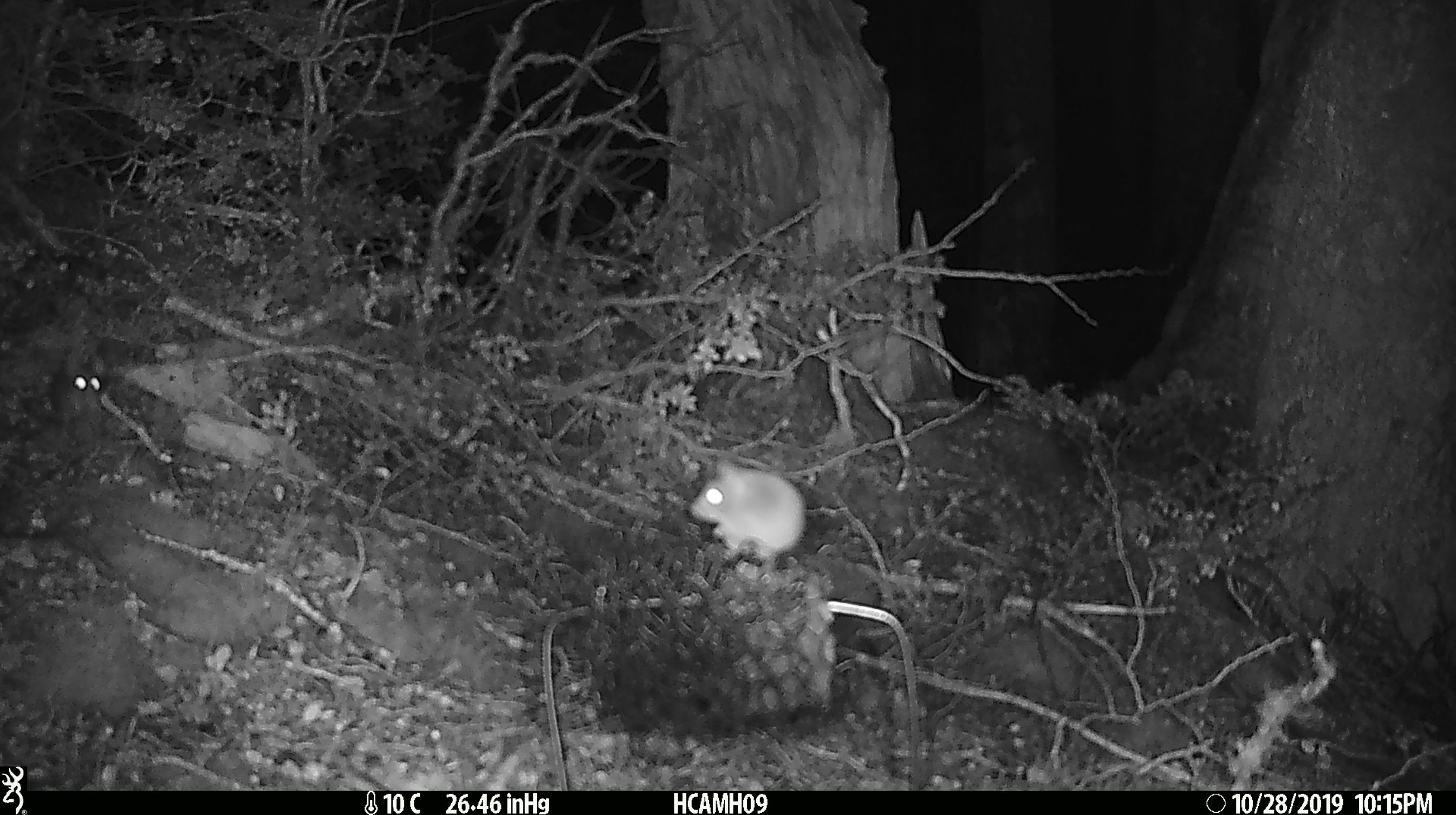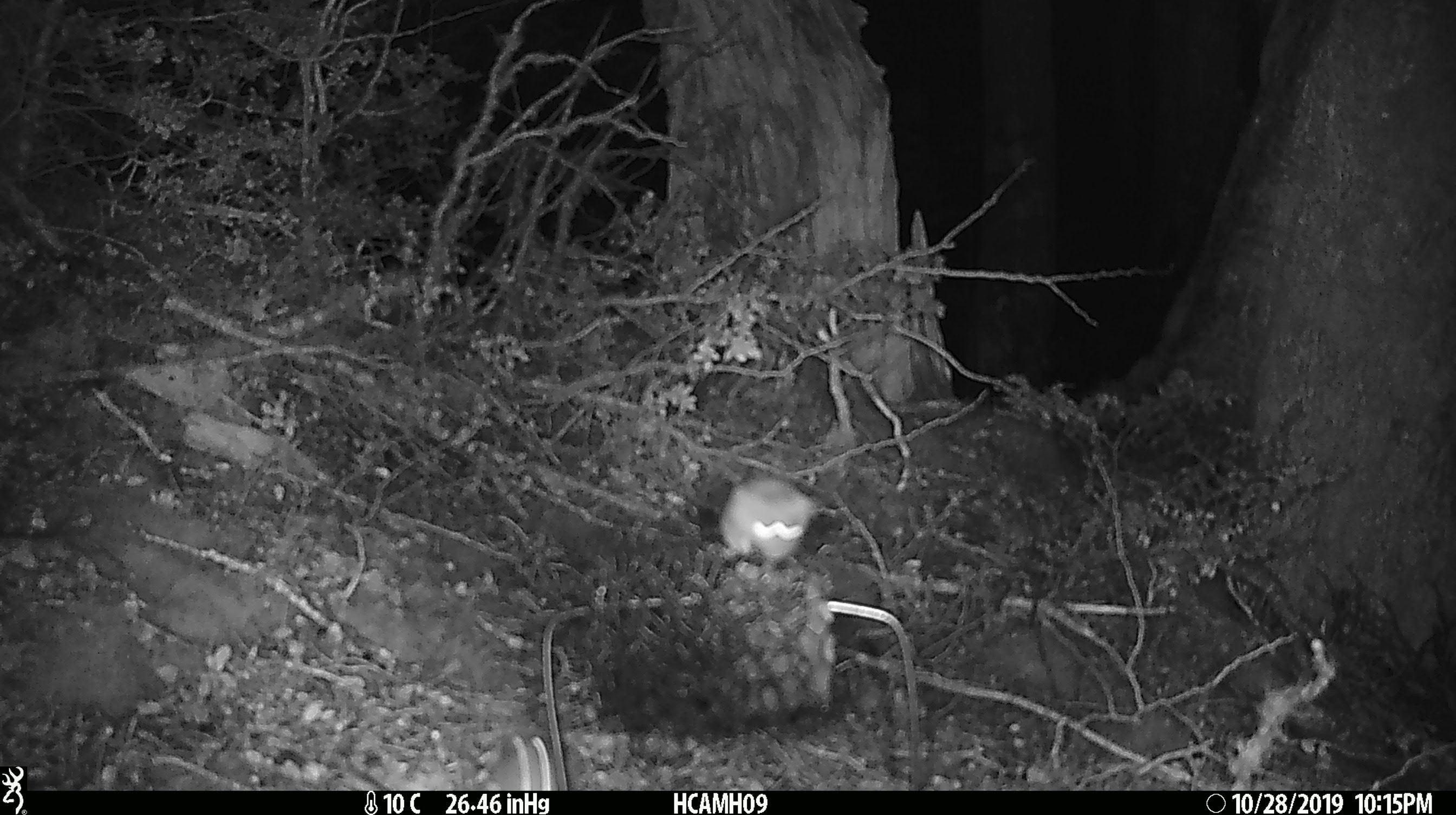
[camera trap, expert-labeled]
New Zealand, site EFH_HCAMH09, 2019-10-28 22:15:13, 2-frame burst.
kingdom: Animalia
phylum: Chordata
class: Mammalia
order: Rodentia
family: Muridae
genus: Mus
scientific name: Mus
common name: mouse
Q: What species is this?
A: Mouse (Mus).